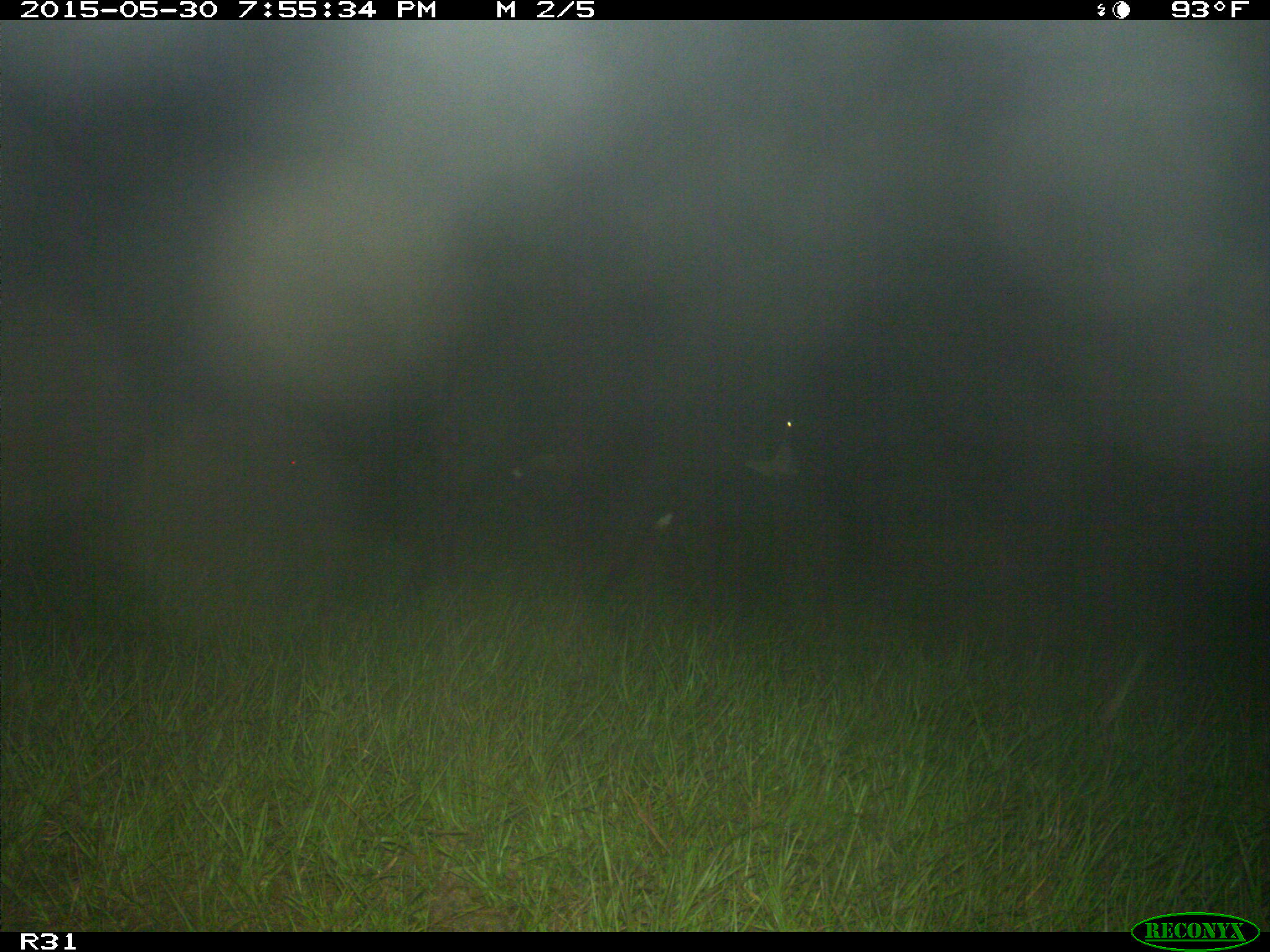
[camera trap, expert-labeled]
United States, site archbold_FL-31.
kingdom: Animalia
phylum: Chordata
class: Mammalia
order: Artiodactyla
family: Bovidae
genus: Bos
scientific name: Bos taurus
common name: domestic cow